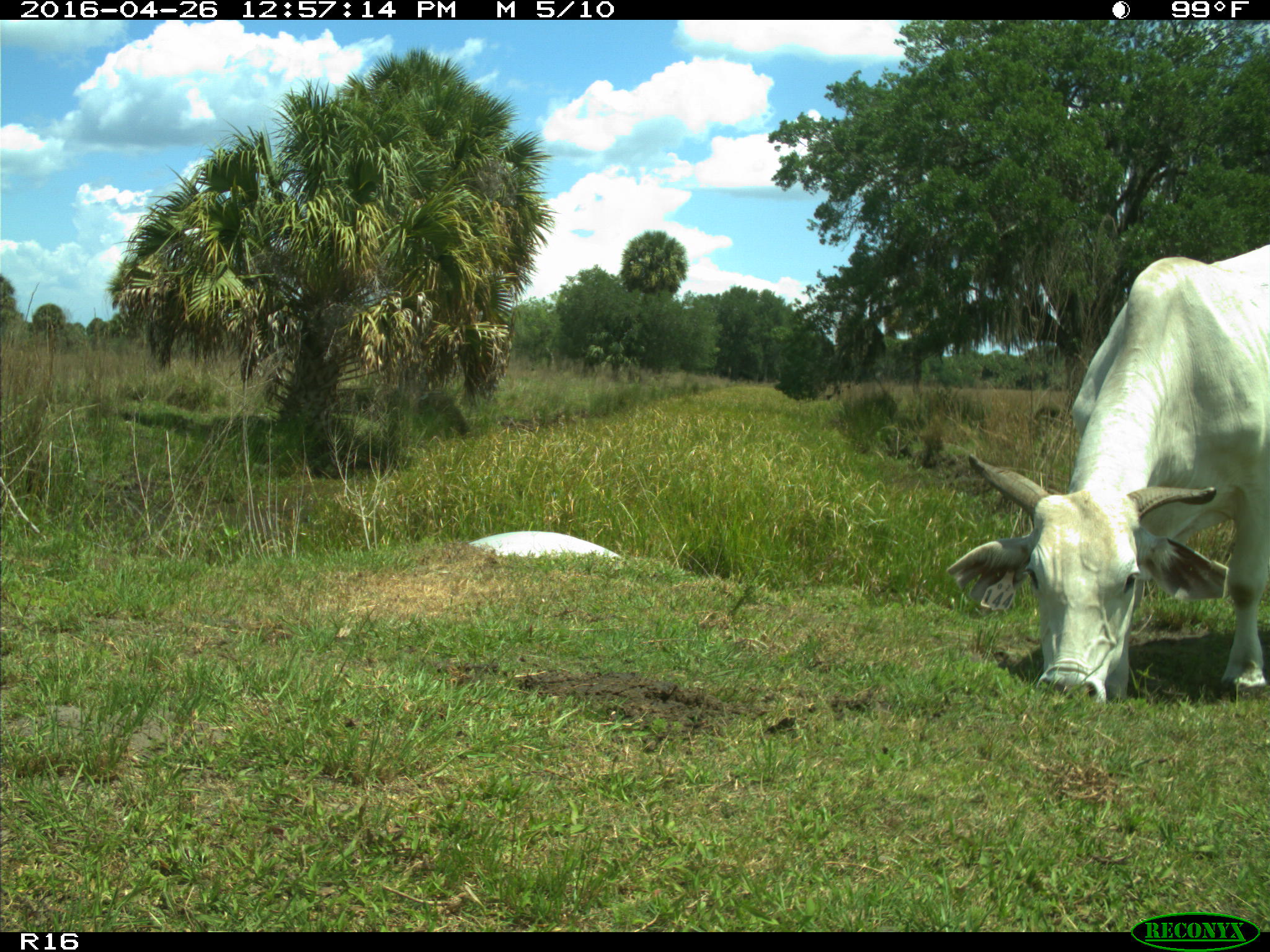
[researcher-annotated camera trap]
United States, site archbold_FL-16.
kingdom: Animalia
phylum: Chordata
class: Mammalia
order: Artiodactyla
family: Bovidae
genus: Bos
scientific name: Bos taurus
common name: domestic cow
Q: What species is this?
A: Bos taurus (domestic cow).